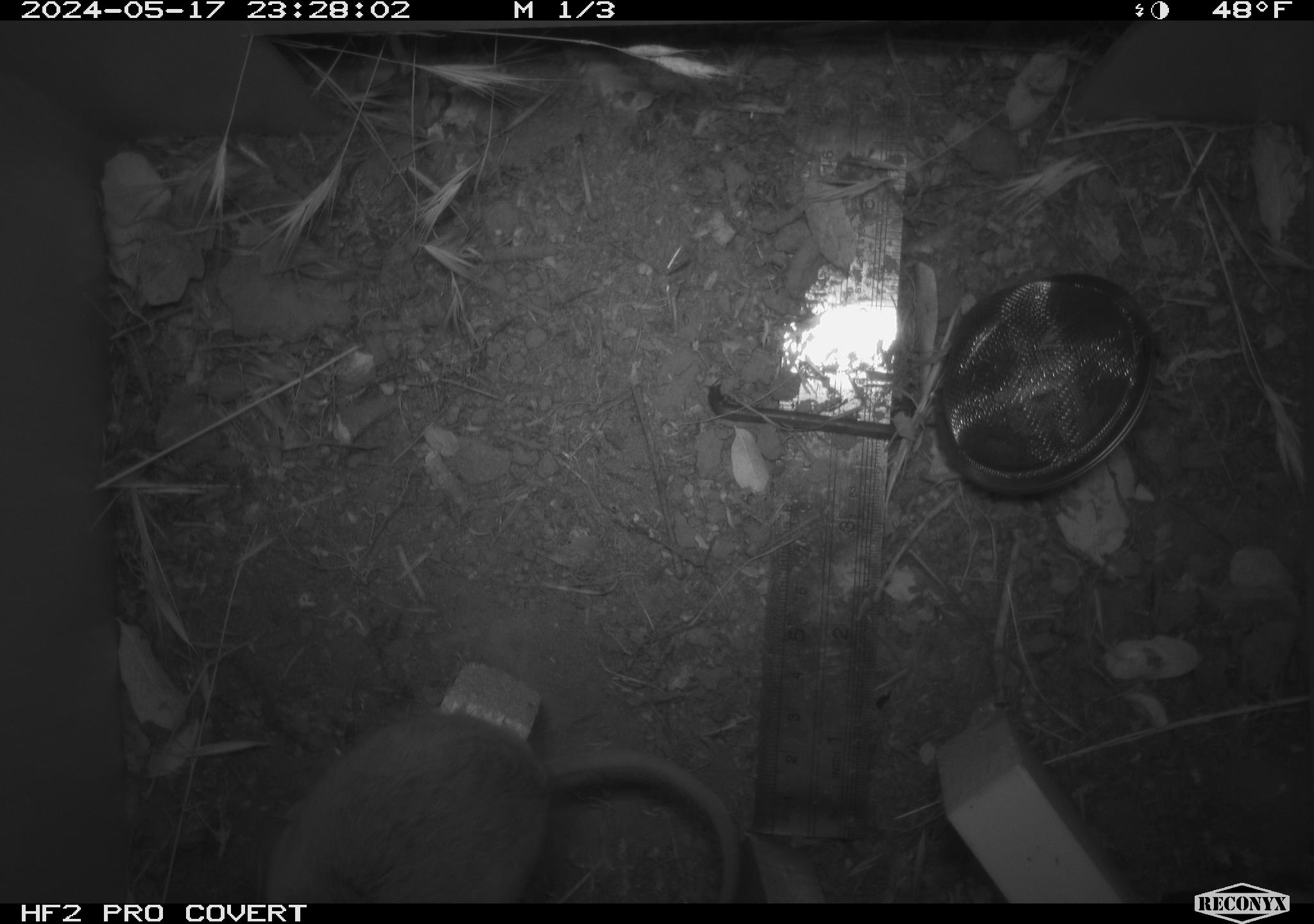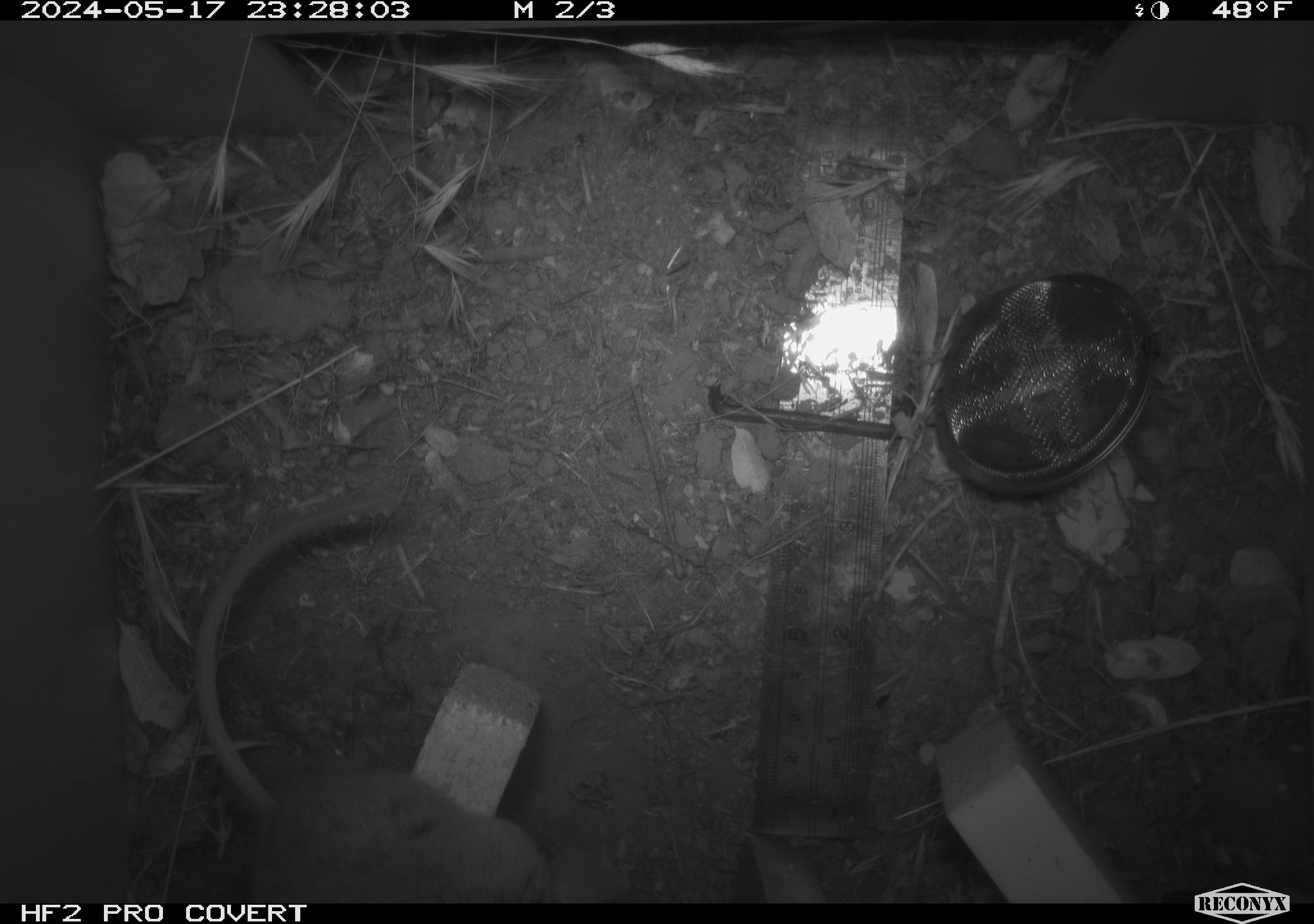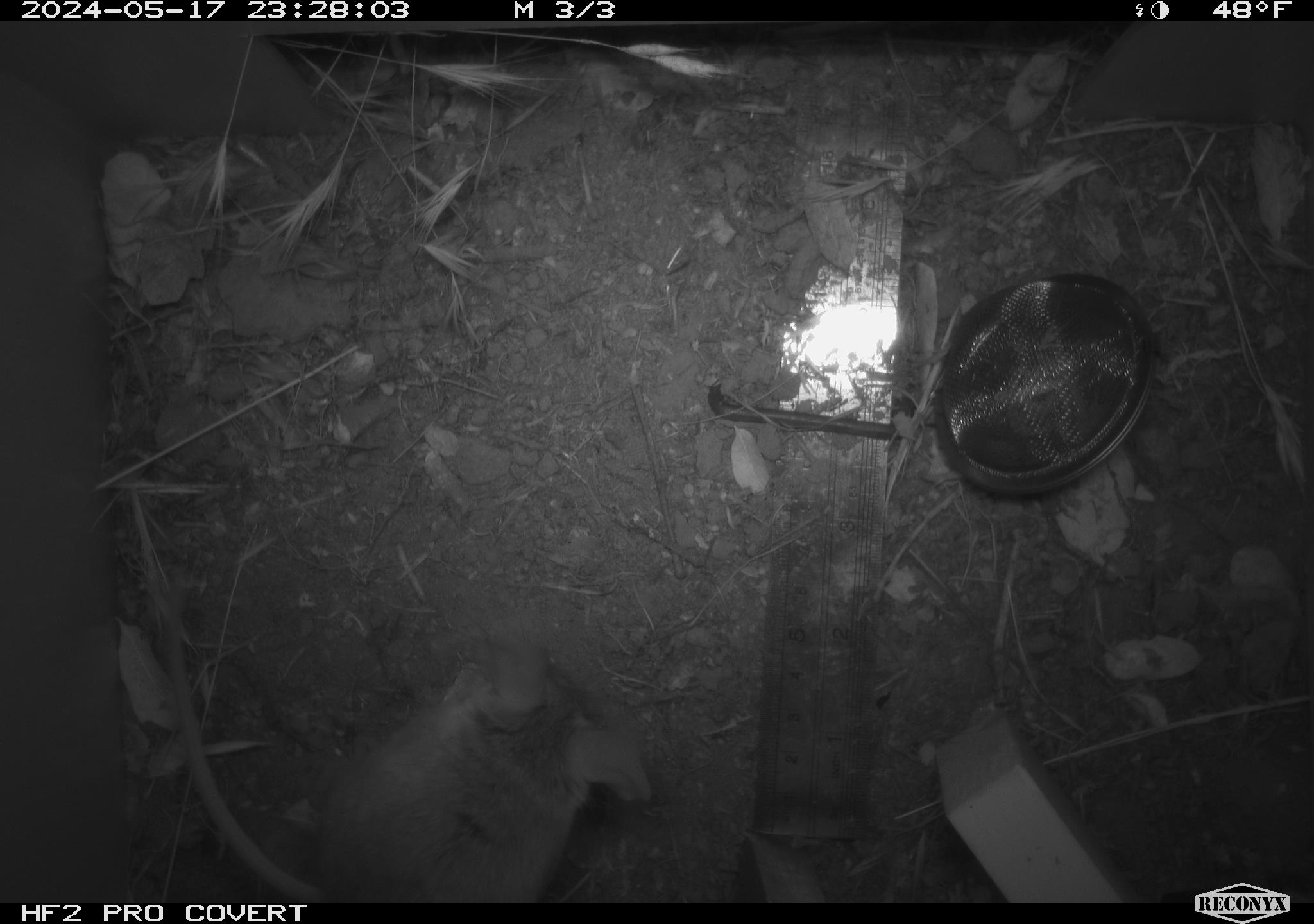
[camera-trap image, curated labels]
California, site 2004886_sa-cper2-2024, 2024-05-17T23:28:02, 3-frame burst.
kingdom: Animalia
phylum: Chordata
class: Mammalia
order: Rodentia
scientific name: Rodentia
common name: rodent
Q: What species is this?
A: Rodent (Rodentia).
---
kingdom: Animalia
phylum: Chordata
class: Mammalia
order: Rodentia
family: Heteromyidae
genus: Dipodomys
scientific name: Dipodomys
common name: kangaroo rats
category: dipodomys species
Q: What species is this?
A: Dipodomys species (kangaroo rats) (Dipodomys).